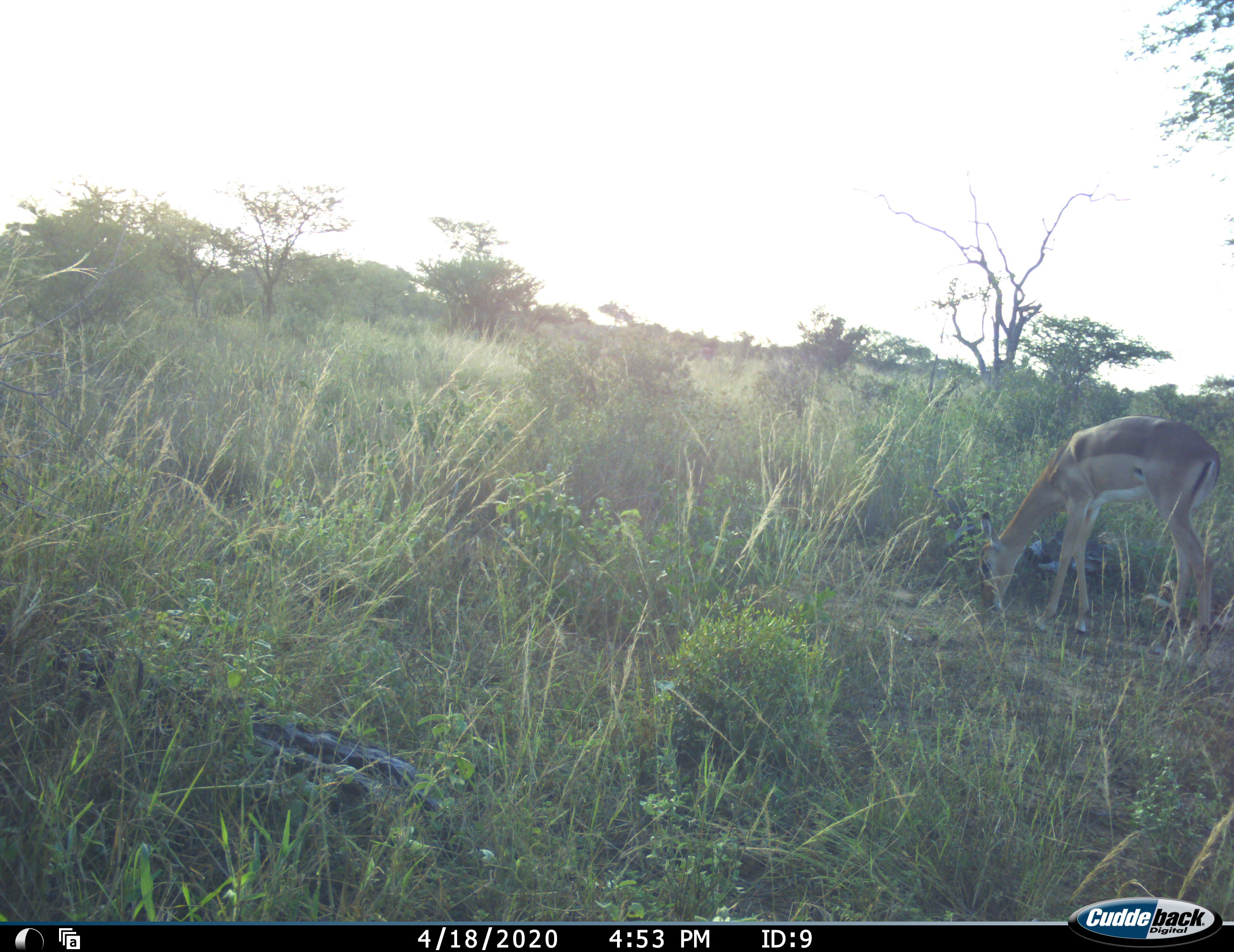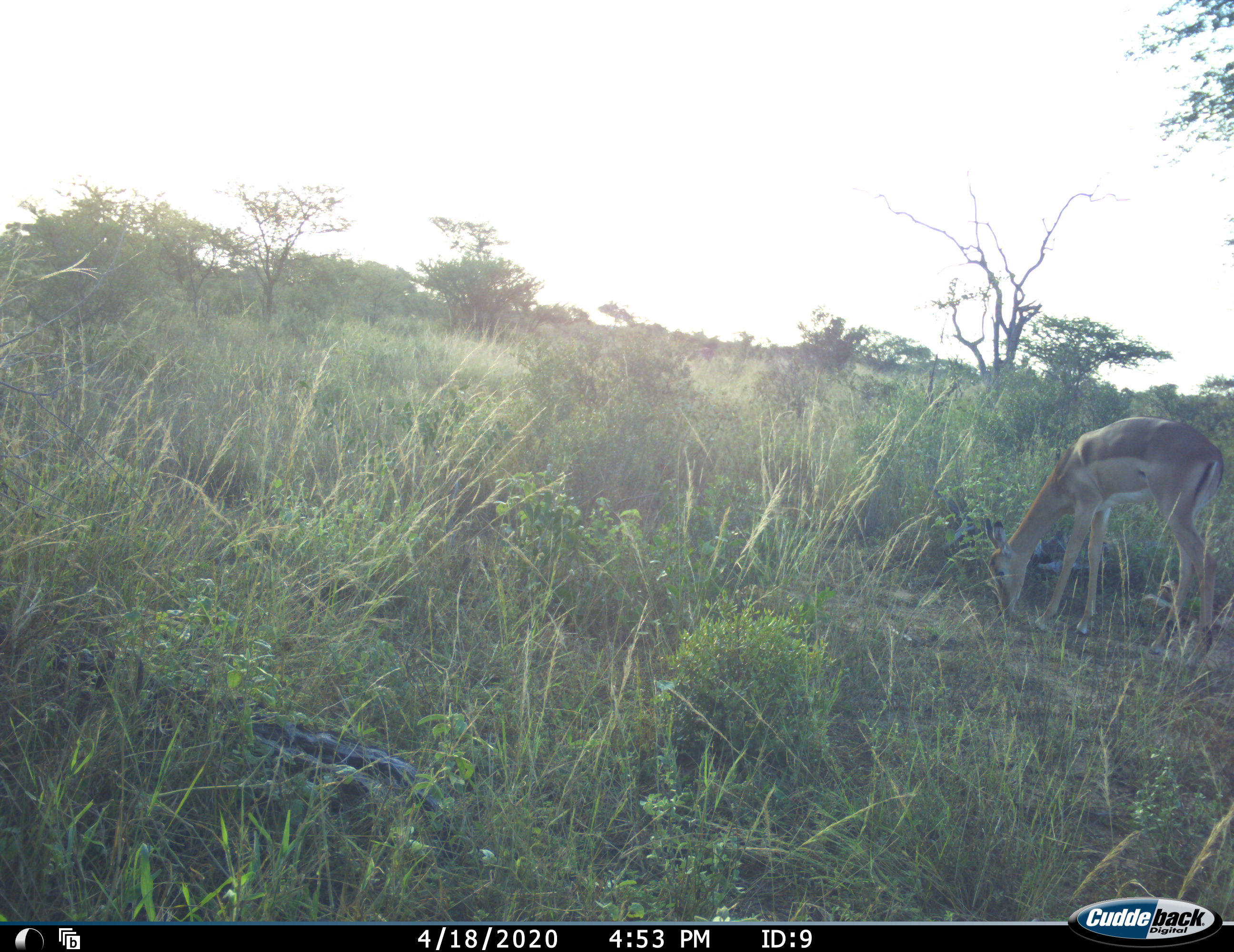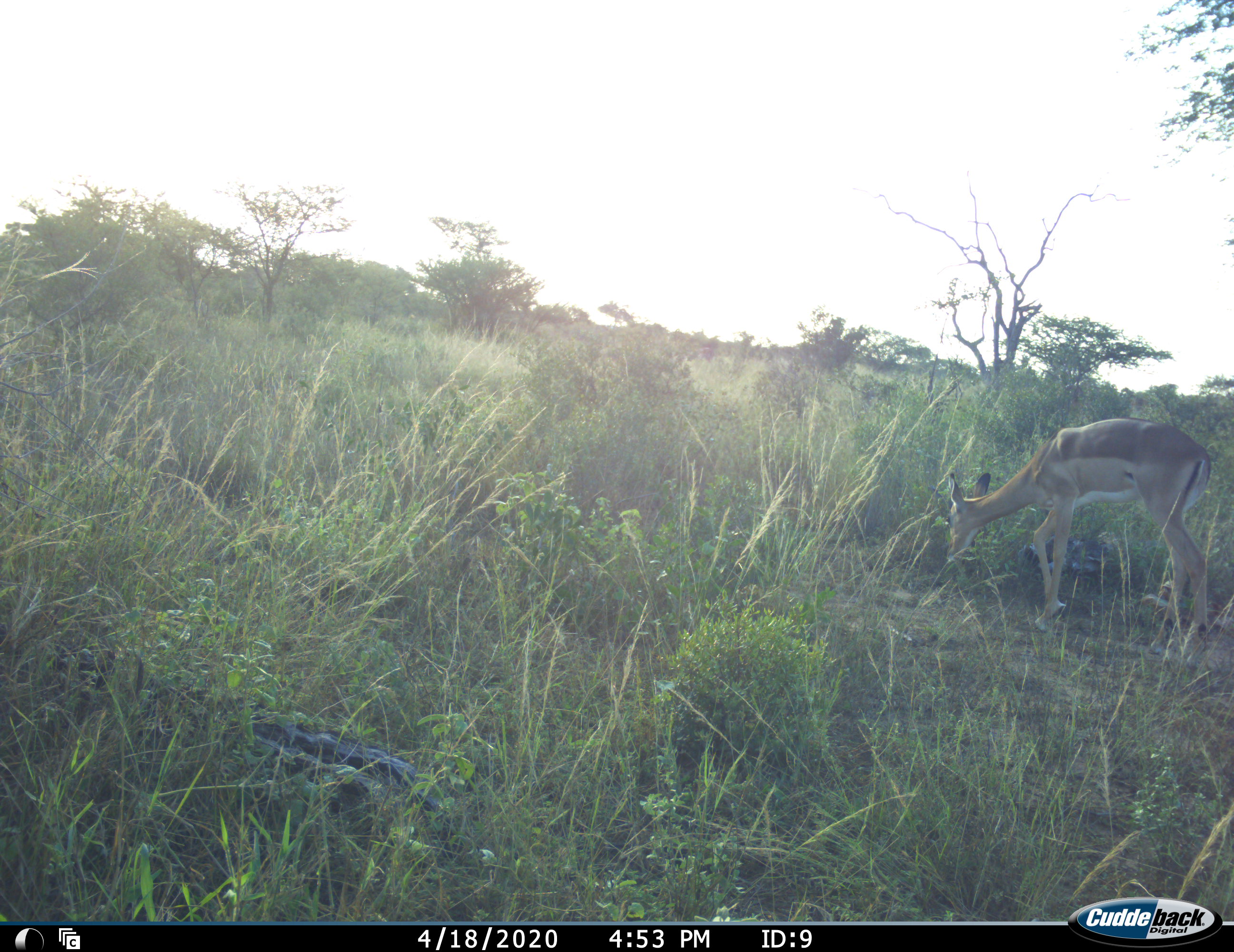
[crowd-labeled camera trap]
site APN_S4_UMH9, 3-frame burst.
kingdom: Animalia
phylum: Chordata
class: Mammalia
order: Artiodactyla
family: Bovidae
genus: Aepyceros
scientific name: Aepyceros melampus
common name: impala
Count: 1.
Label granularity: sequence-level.